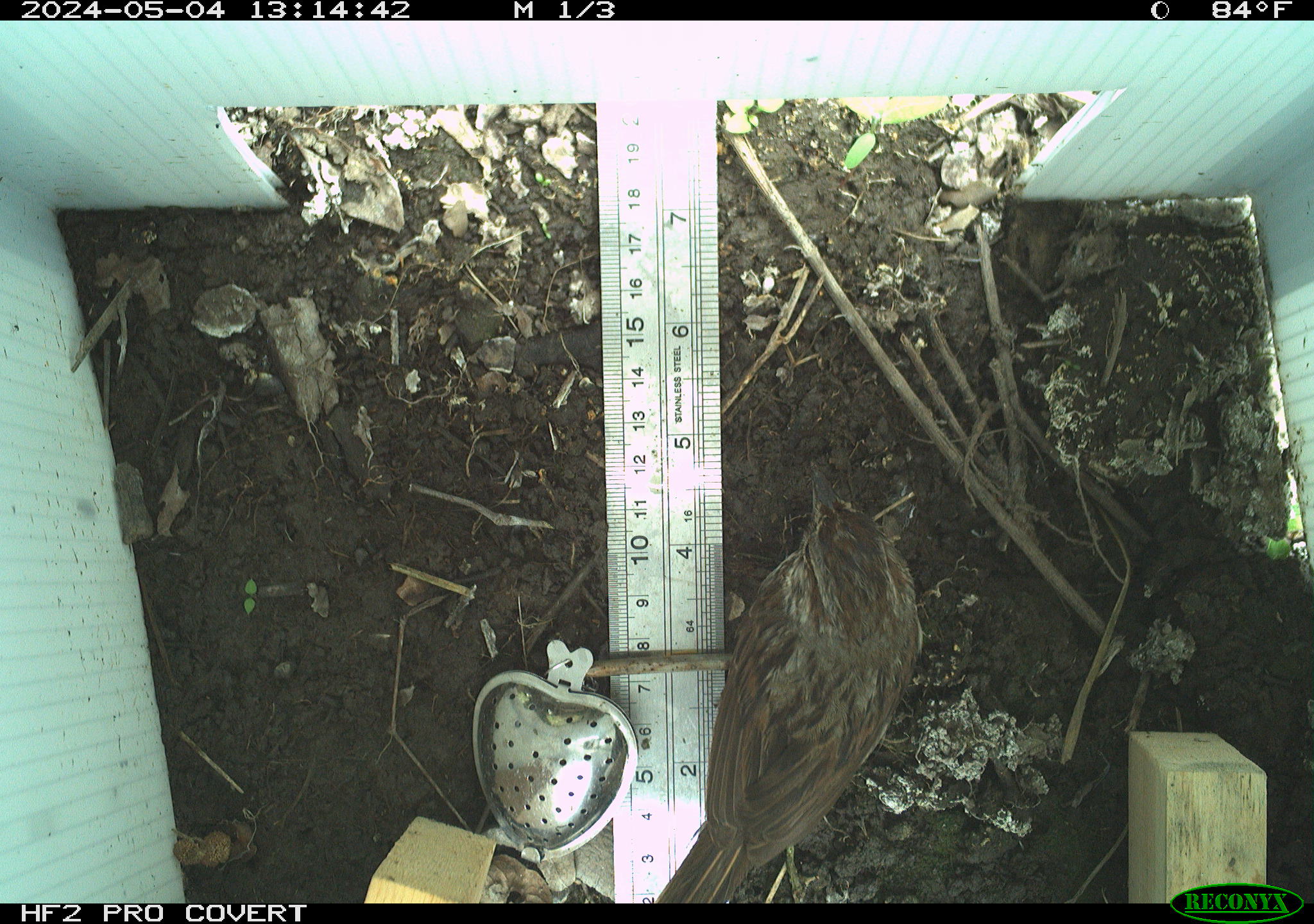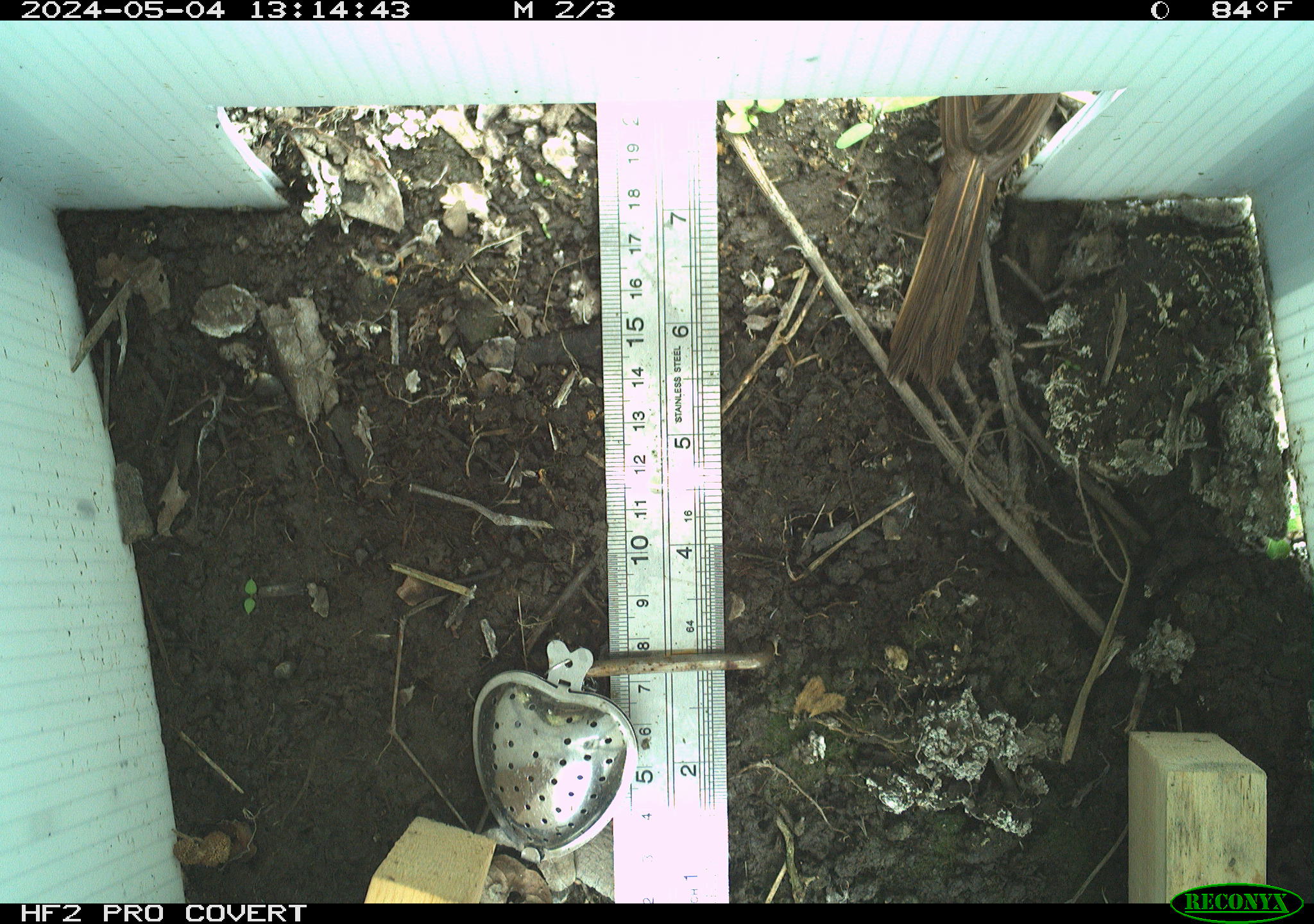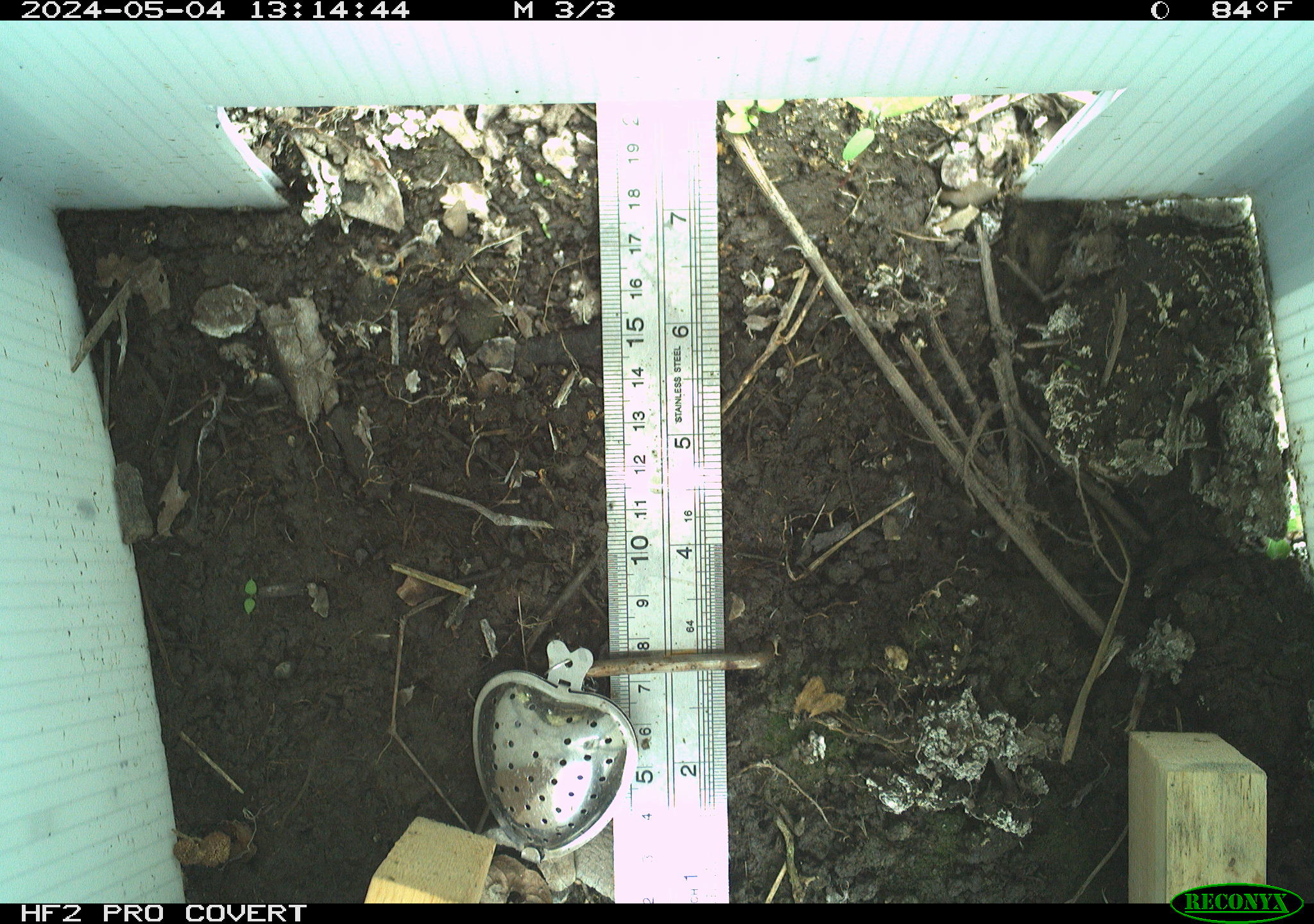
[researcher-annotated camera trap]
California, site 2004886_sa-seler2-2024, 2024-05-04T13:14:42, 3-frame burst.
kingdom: Animalia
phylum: Chordata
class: Aves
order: Passeriformes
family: Passerellidae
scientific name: Passerellidae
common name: new world sparrows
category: passerellidae family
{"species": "passerellidae family (new world sparrows) (Passerellidae)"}